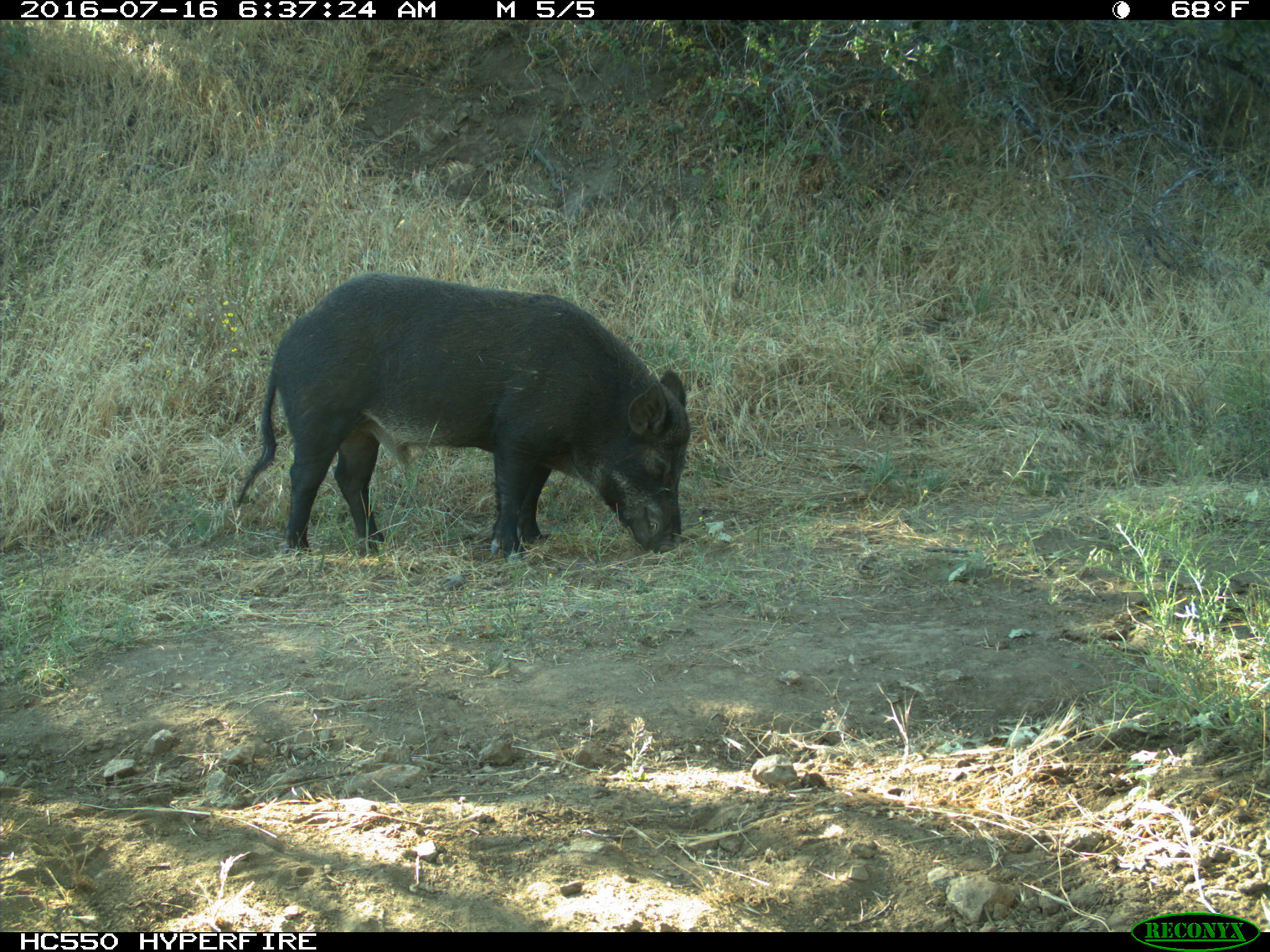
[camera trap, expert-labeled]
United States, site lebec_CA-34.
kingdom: Animalia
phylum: Chordata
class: Mammalia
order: Artiodactyla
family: Suidae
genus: Sus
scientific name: Sus scrofa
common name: wild boar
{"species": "Sus scrofa (wild boar)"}